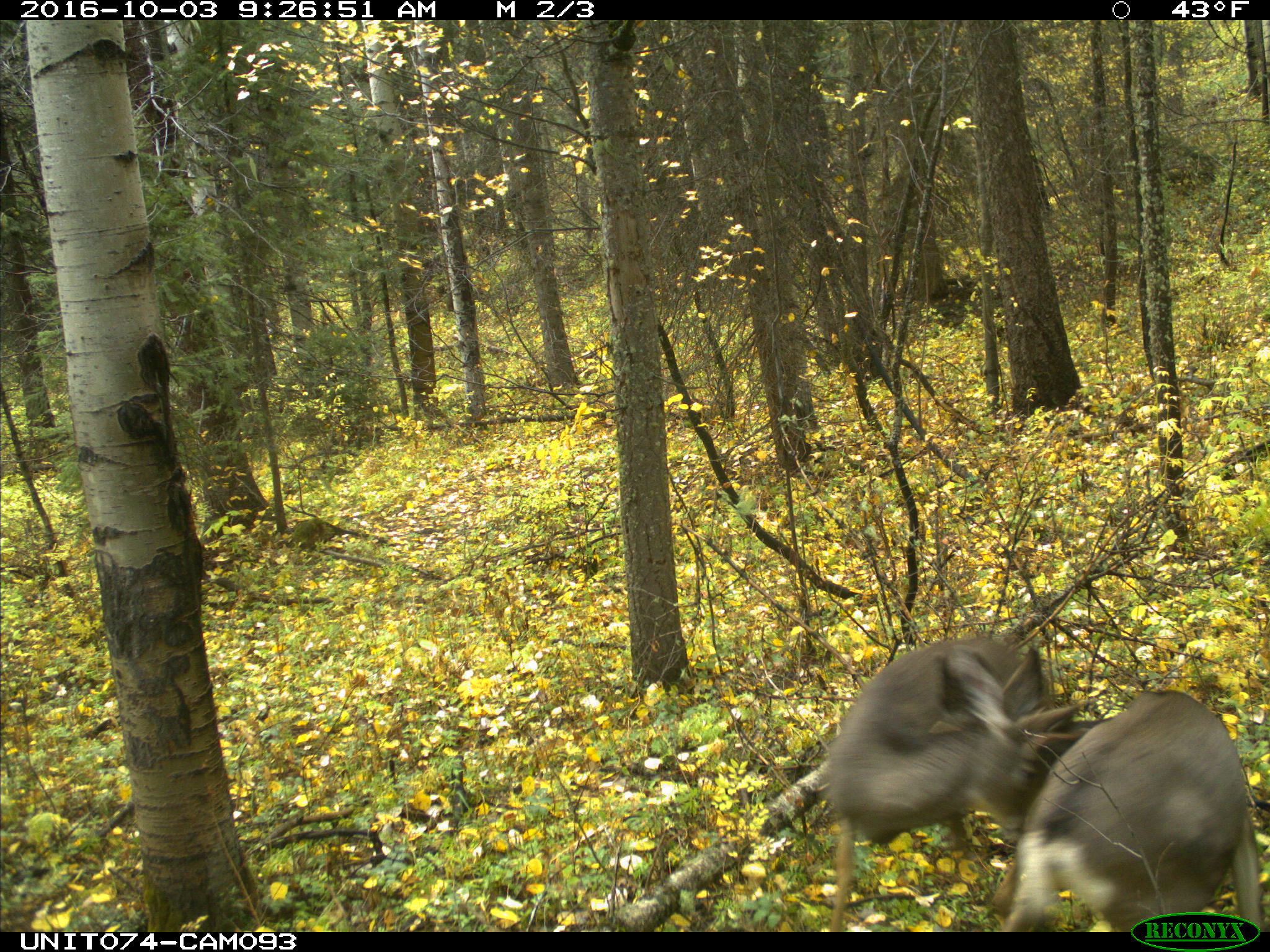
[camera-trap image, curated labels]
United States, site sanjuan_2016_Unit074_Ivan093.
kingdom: Animalia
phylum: Chordata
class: Mammalia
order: Artiodactyla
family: Cervidae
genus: Odocoileus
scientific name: Odocoileus hemionus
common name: mule deer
Odocoileus hemionus (mule deer).